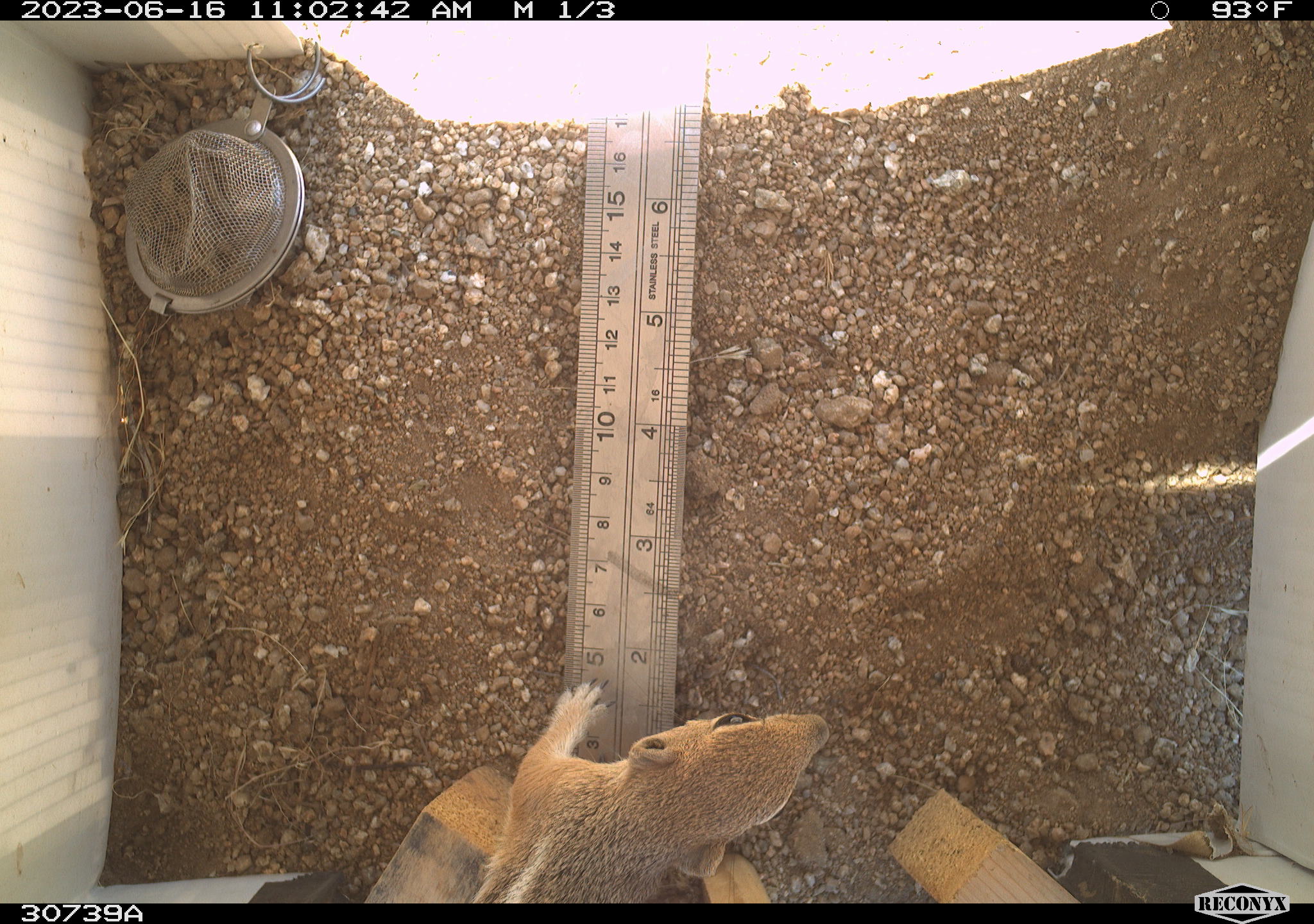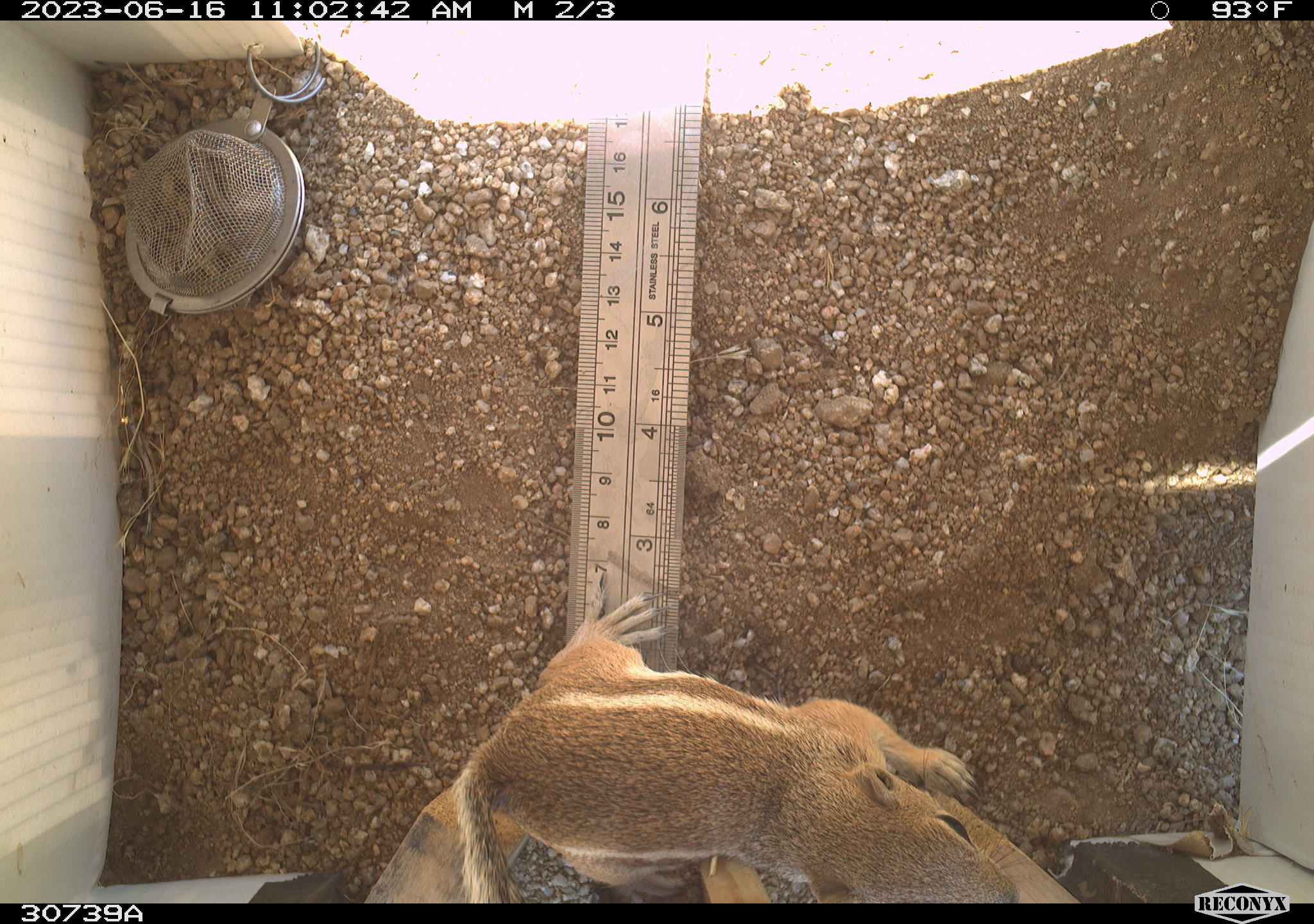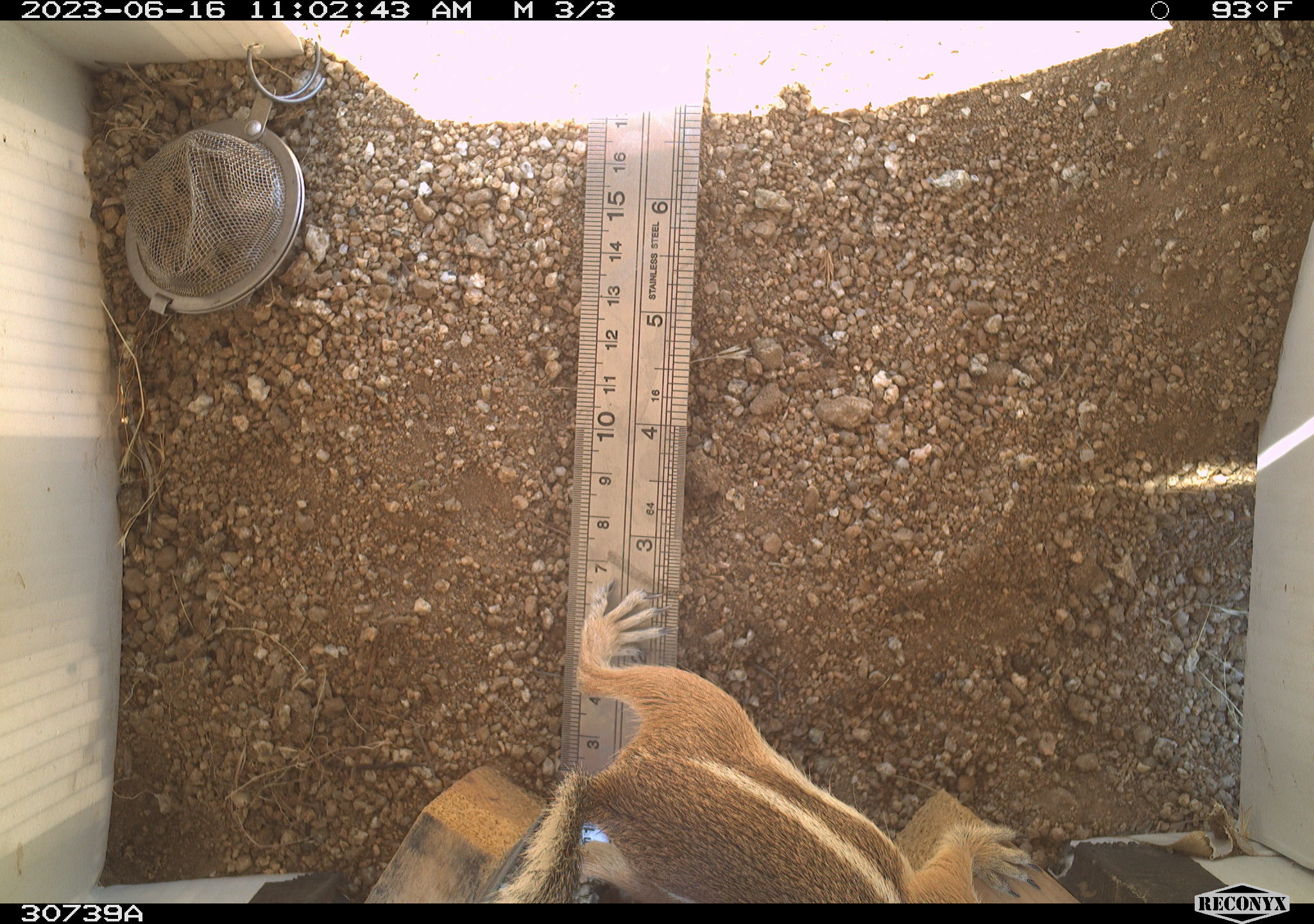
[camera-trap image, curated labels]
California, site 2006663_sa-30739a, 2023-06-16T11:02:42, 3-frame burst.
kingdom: Animalia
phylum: Chordata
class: Mammalia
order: Rodentia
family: Sciuridae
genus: Ammospermophilus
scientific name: Ammospermophilus leucurus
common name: white-tailed antelope squirrel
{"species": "white-tailed antelope squirrel (Ammospermophilus leucurus)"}